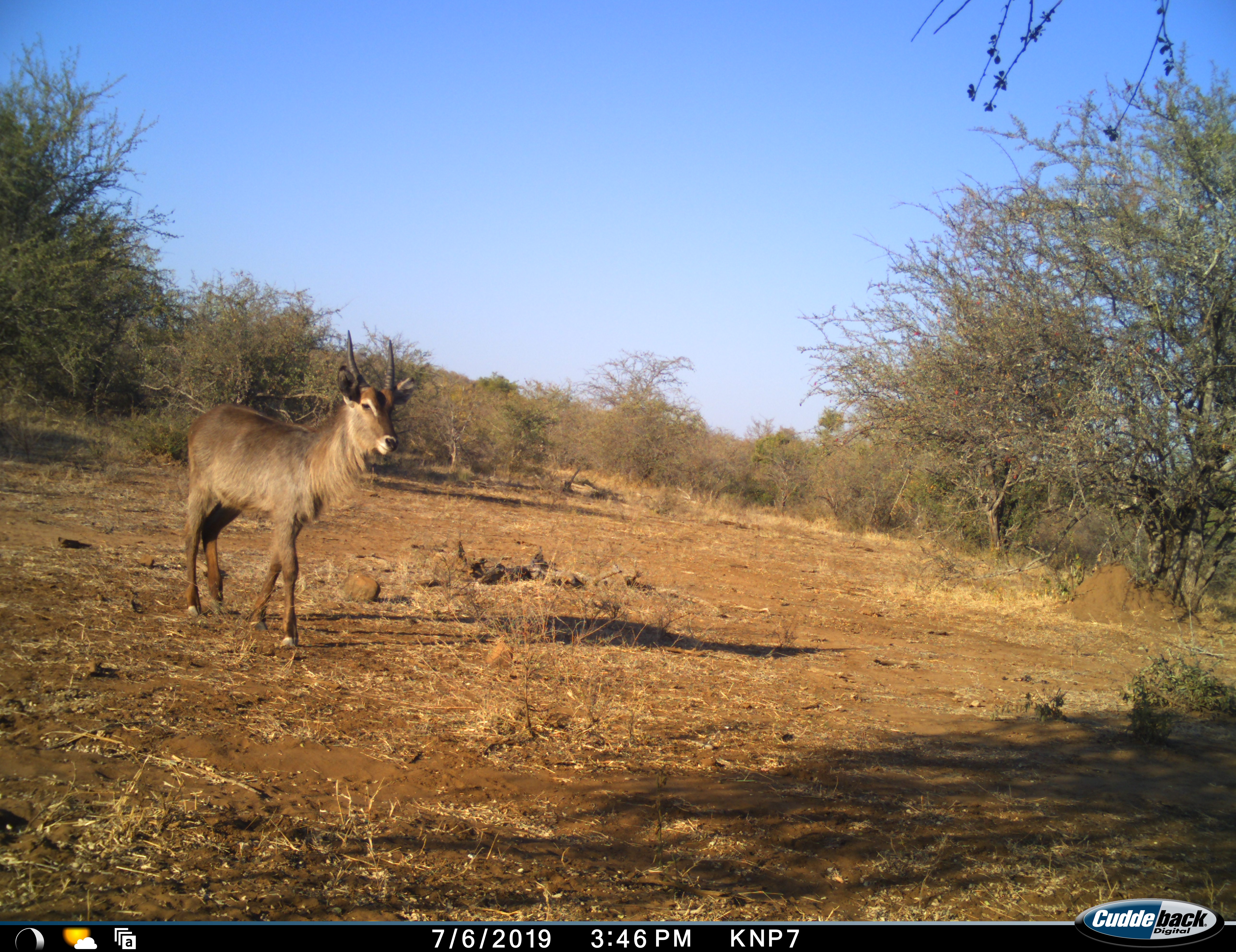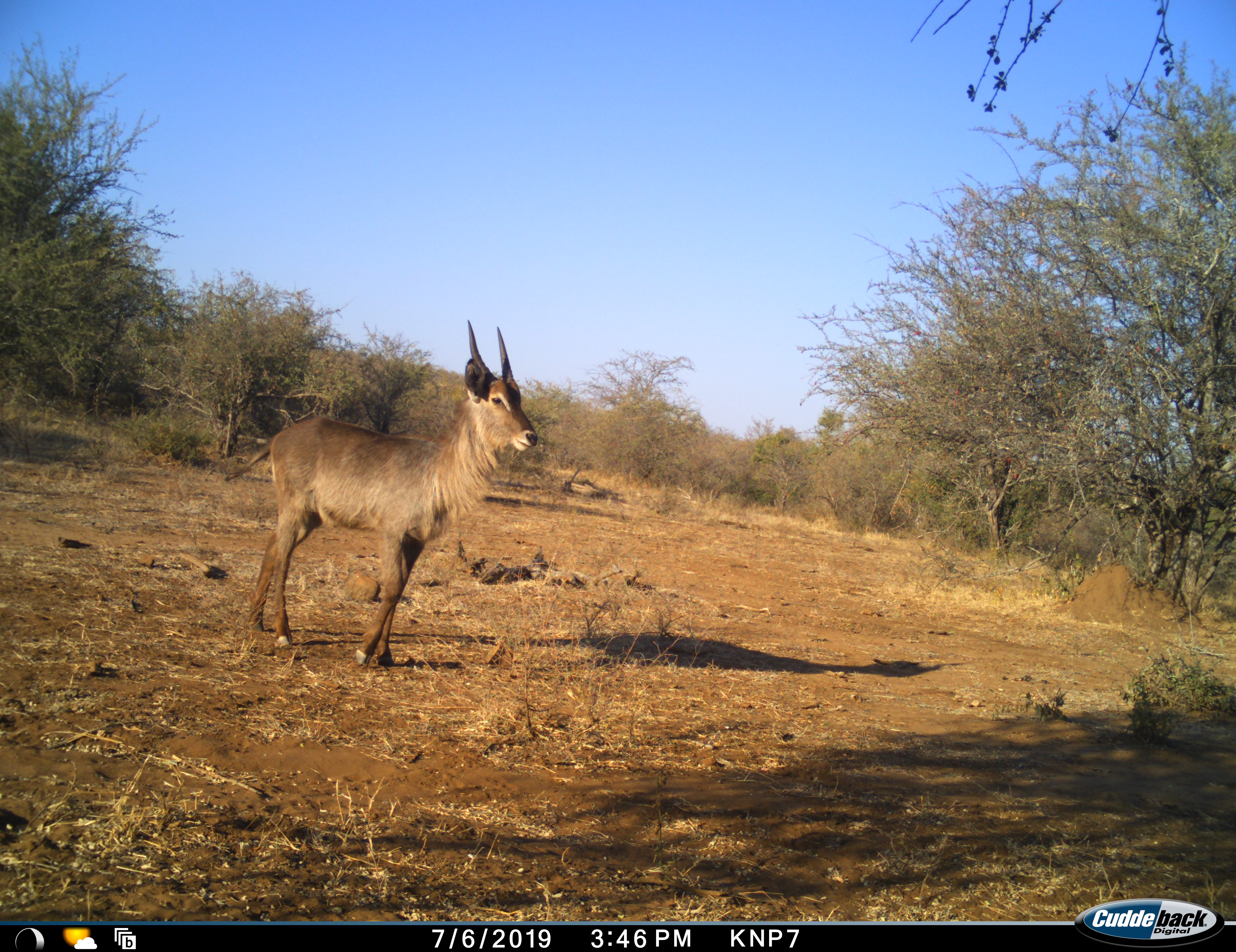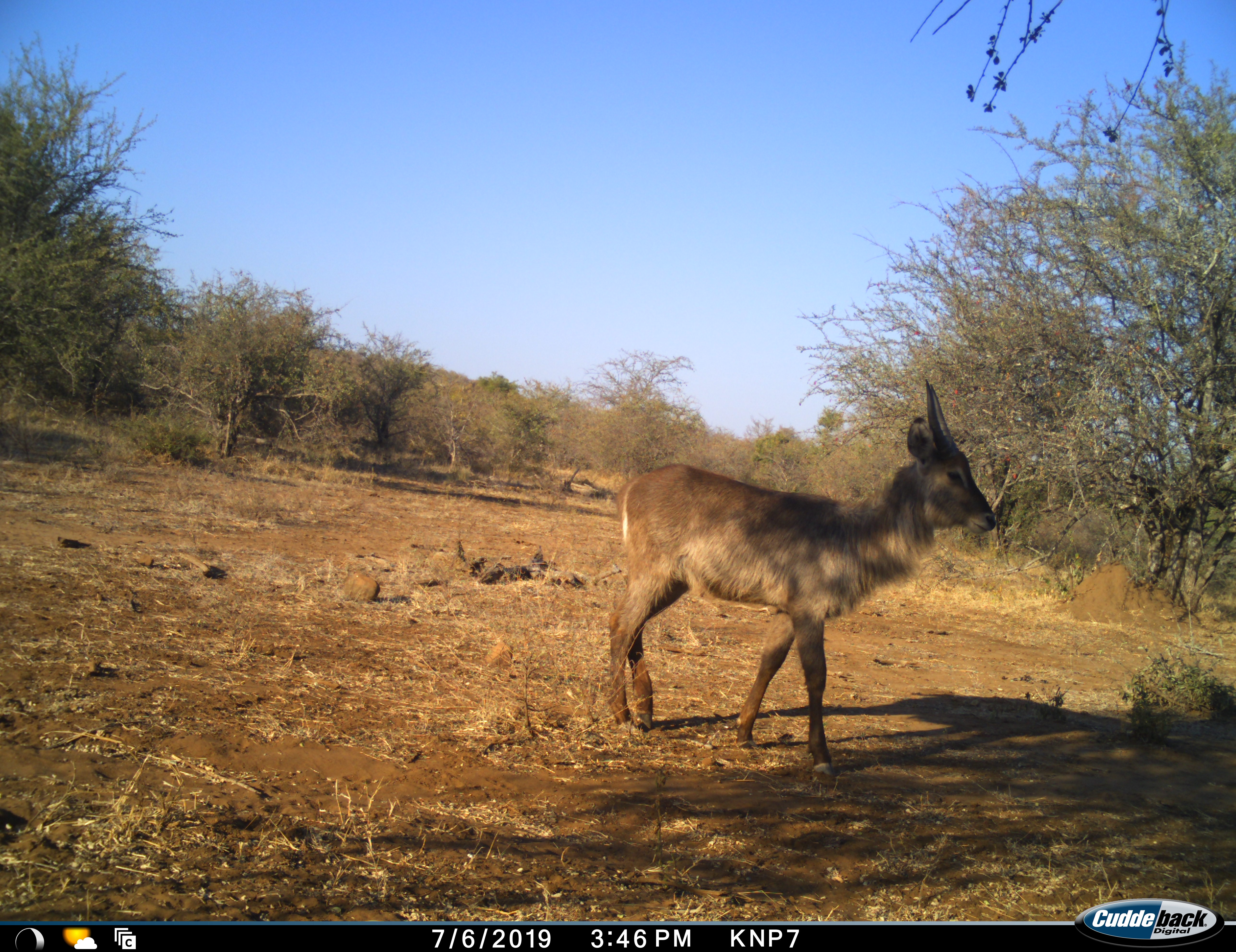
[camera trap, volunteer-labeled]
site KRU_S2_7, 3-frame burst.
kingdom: Animalia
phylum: Chordata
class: Mammalia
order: Artiodactyla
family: Bovidae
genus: Kobus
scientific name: Kobus ellipsiprymnus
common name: waterbuck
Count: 1.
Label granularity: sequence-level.